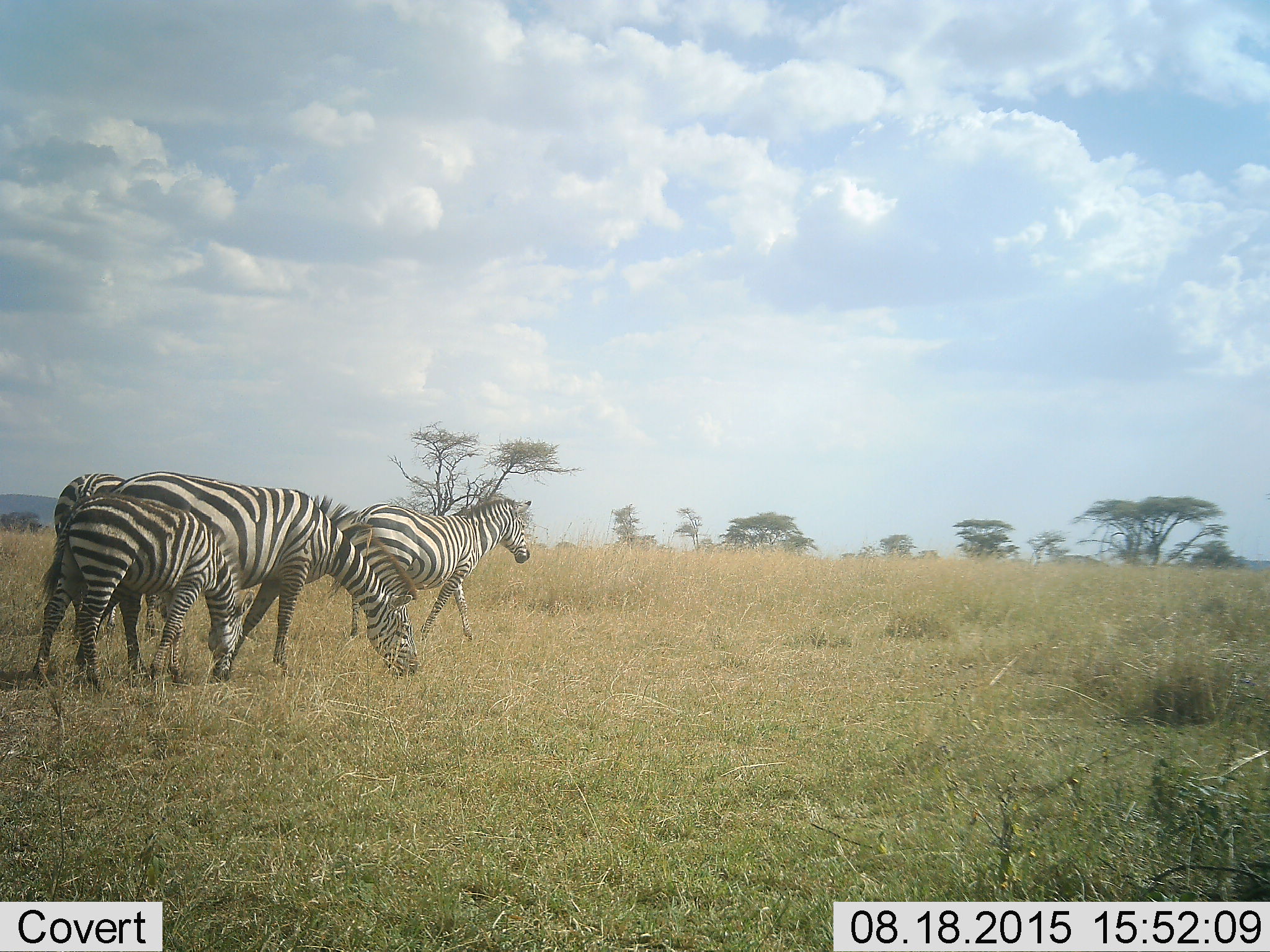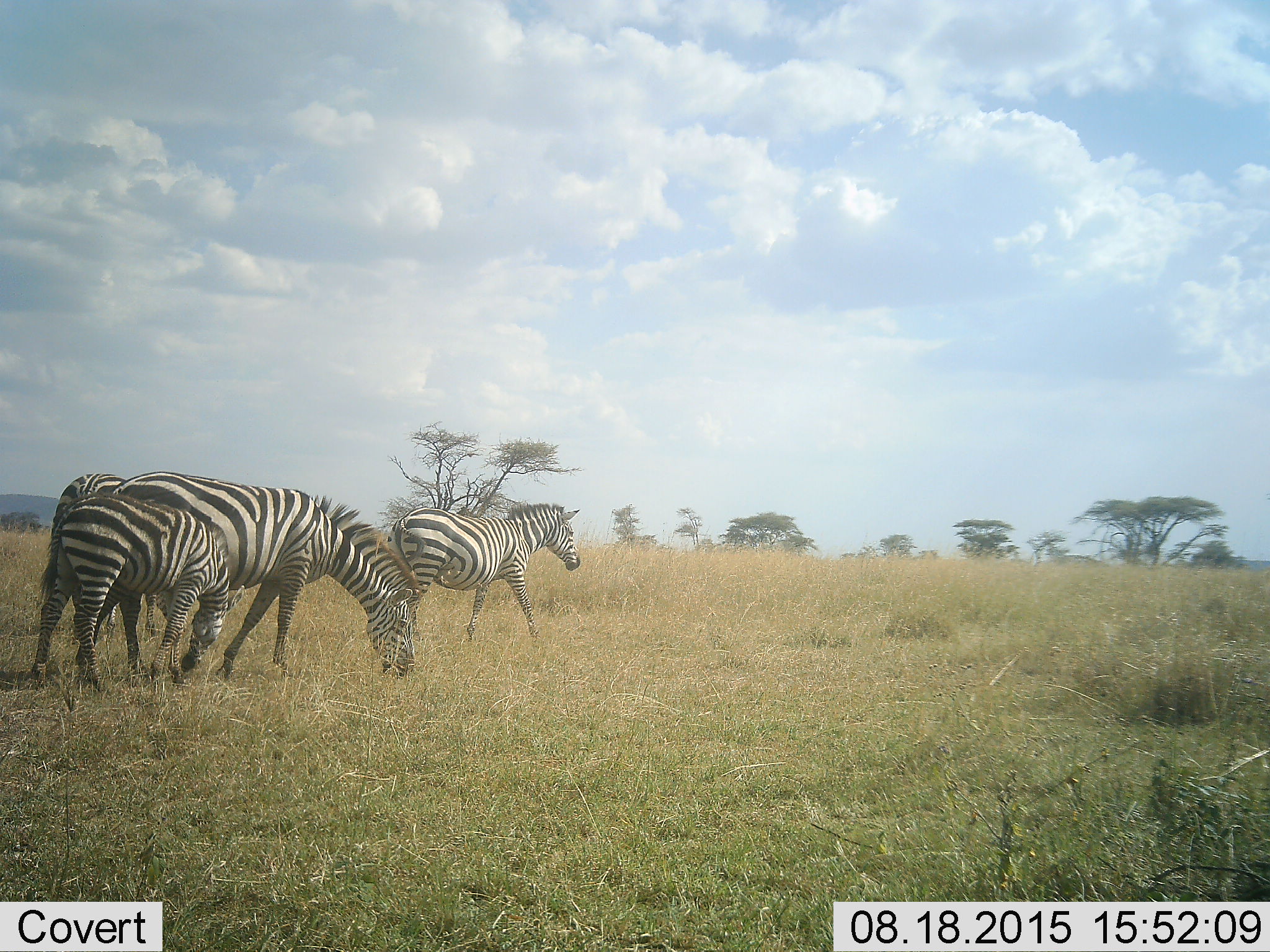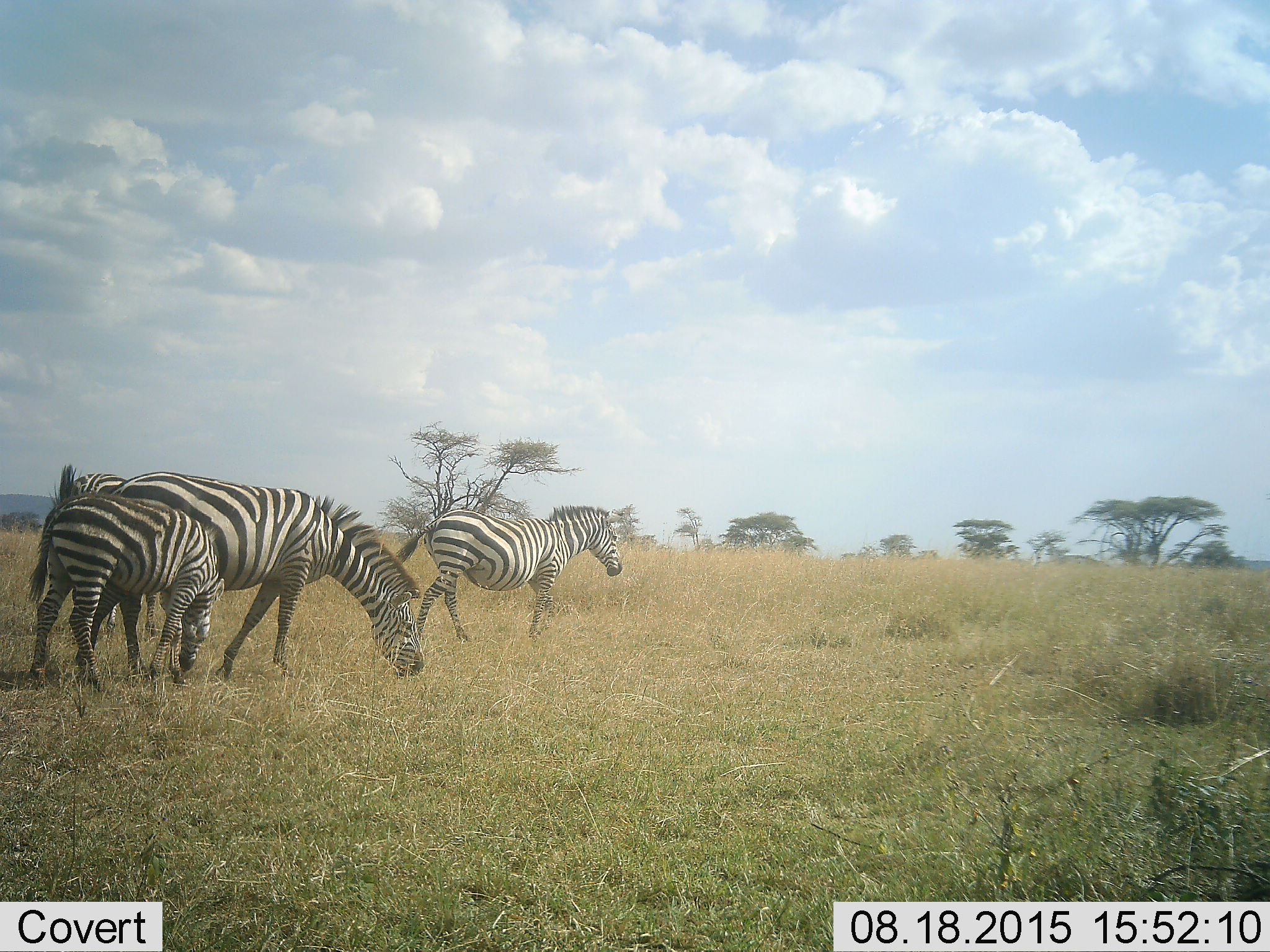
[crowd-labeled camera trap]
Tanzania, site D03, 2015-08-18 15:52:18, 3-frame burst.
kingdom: Animalia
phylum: Chordata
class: Mammalia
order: Perissodactyla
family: Equidae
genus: Equus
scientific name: Equus quagga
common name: plains zebra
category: zebra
Zebra (plains zebra) (Equus quagga), count 4. Behavior (volunteer vote fractions): standing 29%, resting 0%, moving 65%, interacting 0%. Young present (vote fraction): 71%. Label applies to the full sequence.